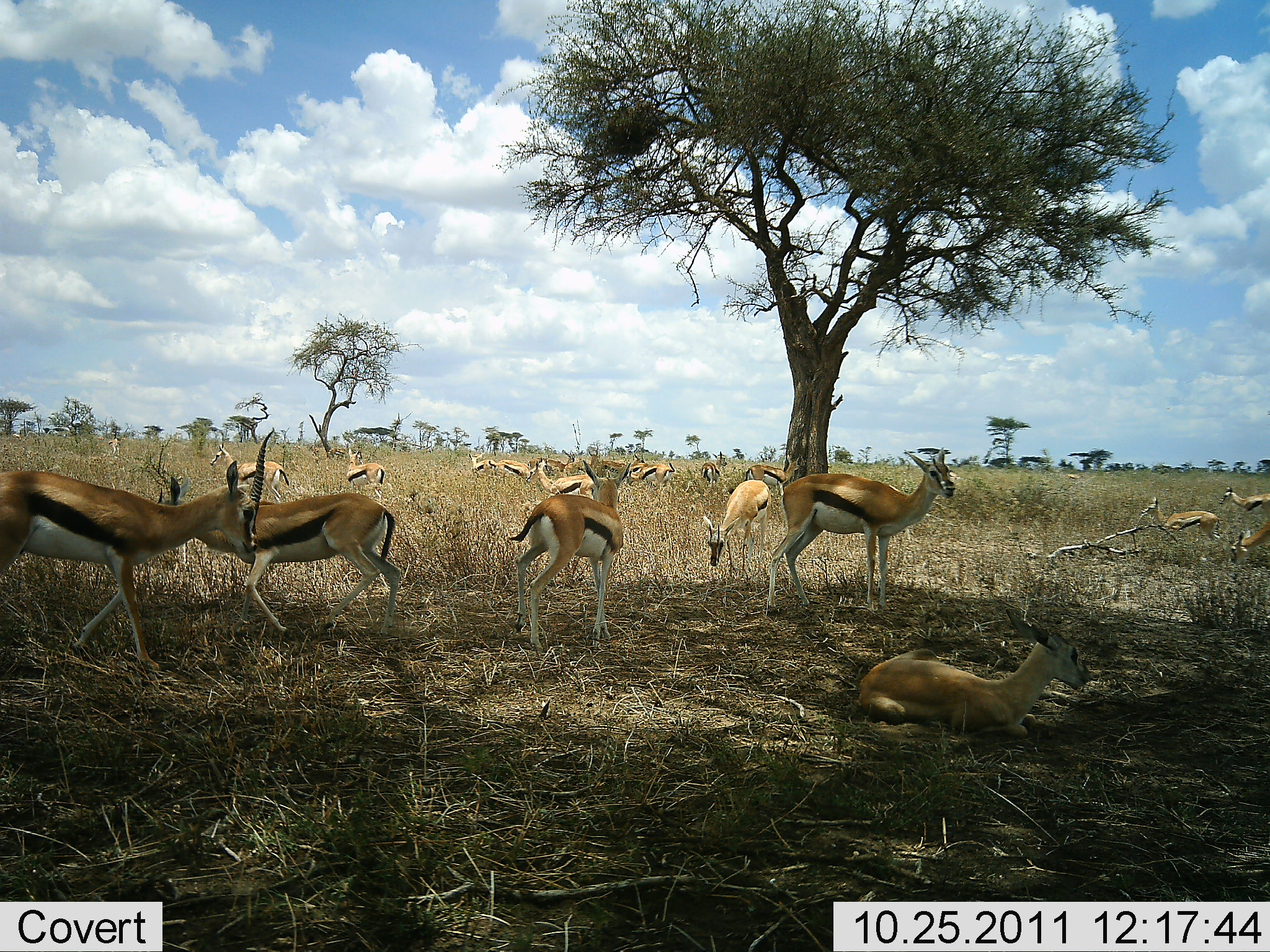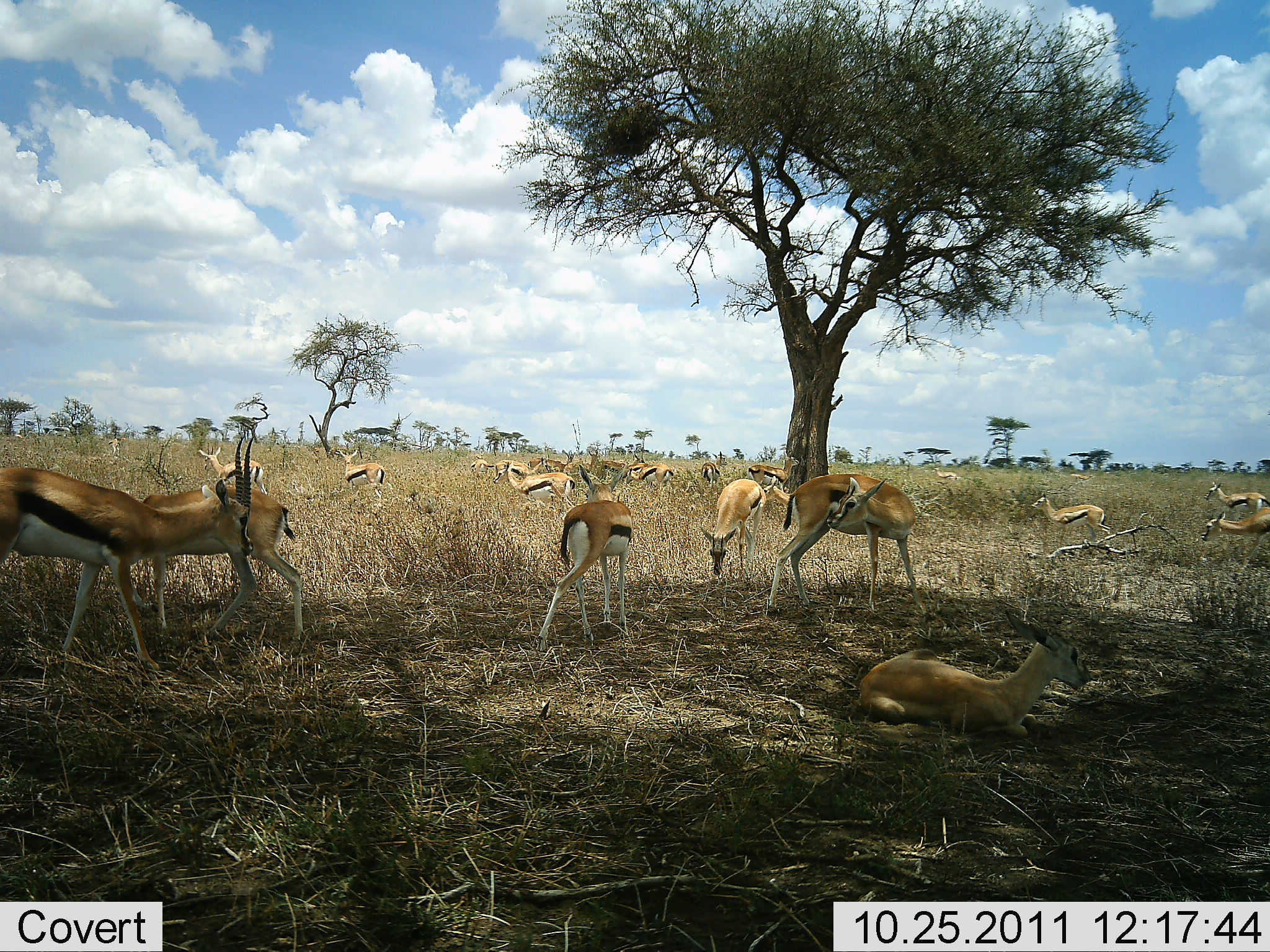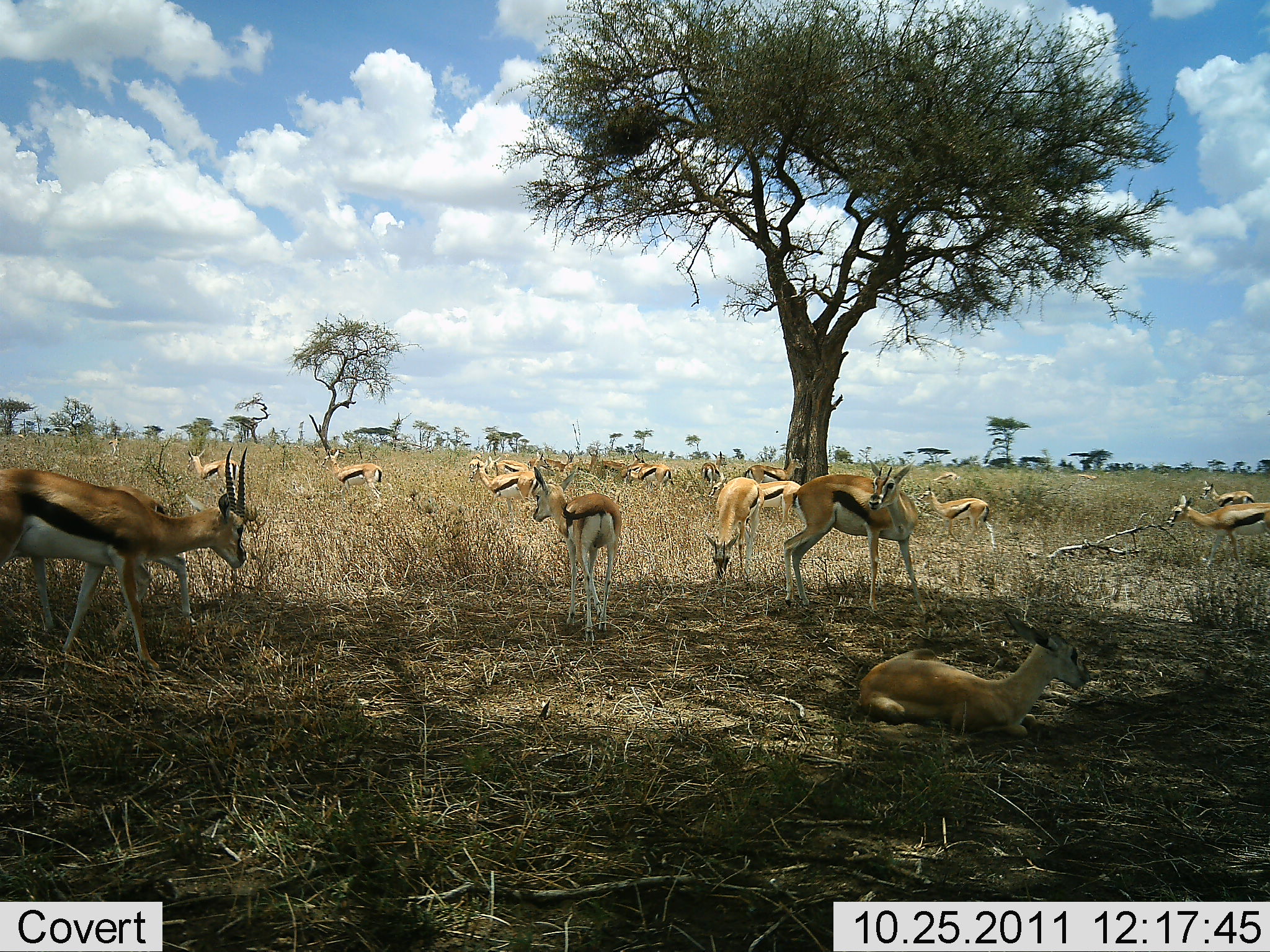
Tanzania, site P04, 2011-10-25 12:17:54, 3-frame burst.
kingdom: Animalia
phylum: Chordata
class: Mammalia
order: Artiodactyla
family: Bovidae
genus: Eudorcas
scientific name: Eudorcas thomsonii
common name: thomson's gazelle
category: gazellethomsons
Gazellethomsons (thomson's gazelle) (Eudorcas thomsonii), count 11-50. Behavior (volunteer vote fractions): standing 82%, resting 91%, moving 91%, interacting 27%. Young present (vote fraction): 0%. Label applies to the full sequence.